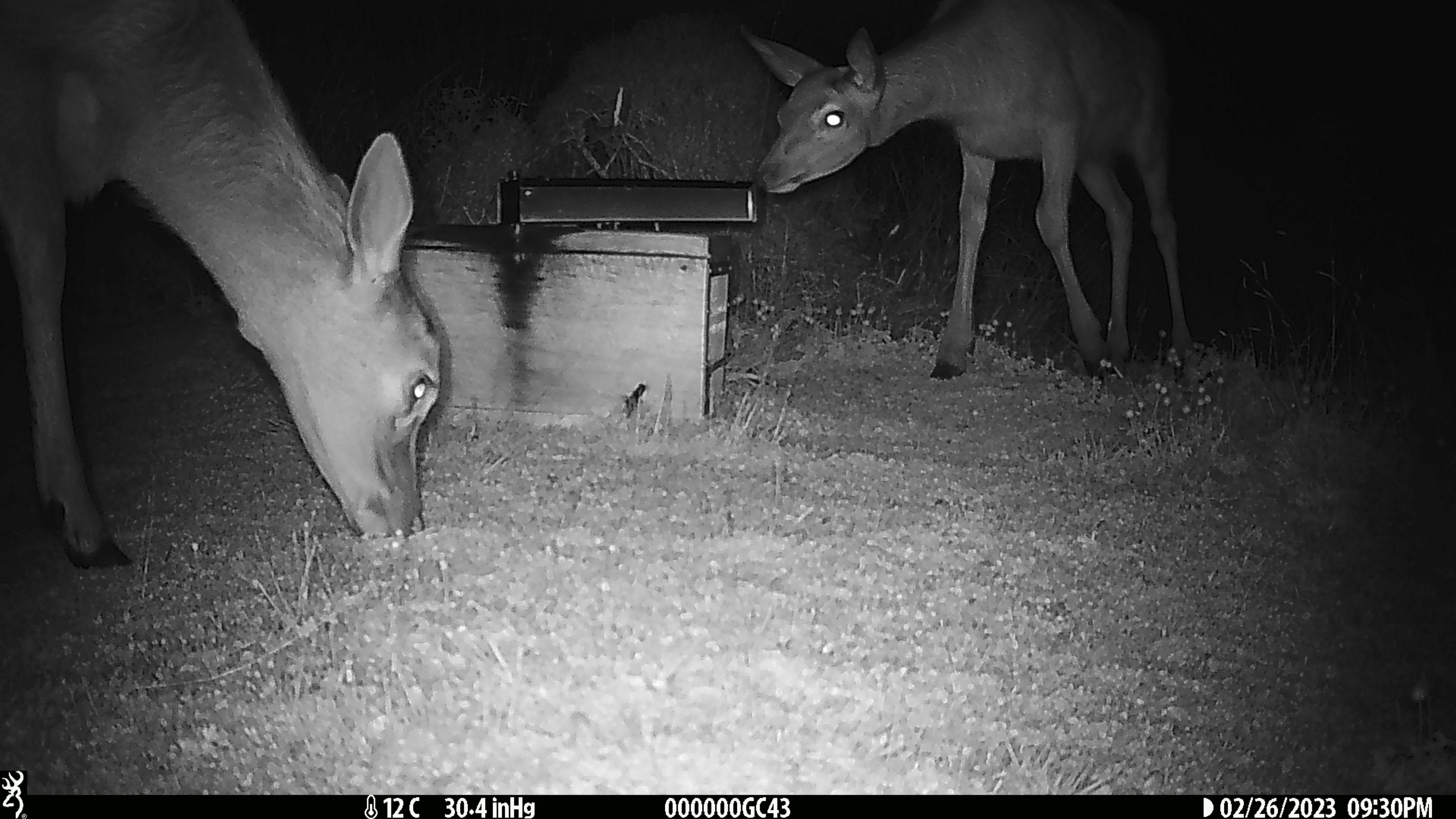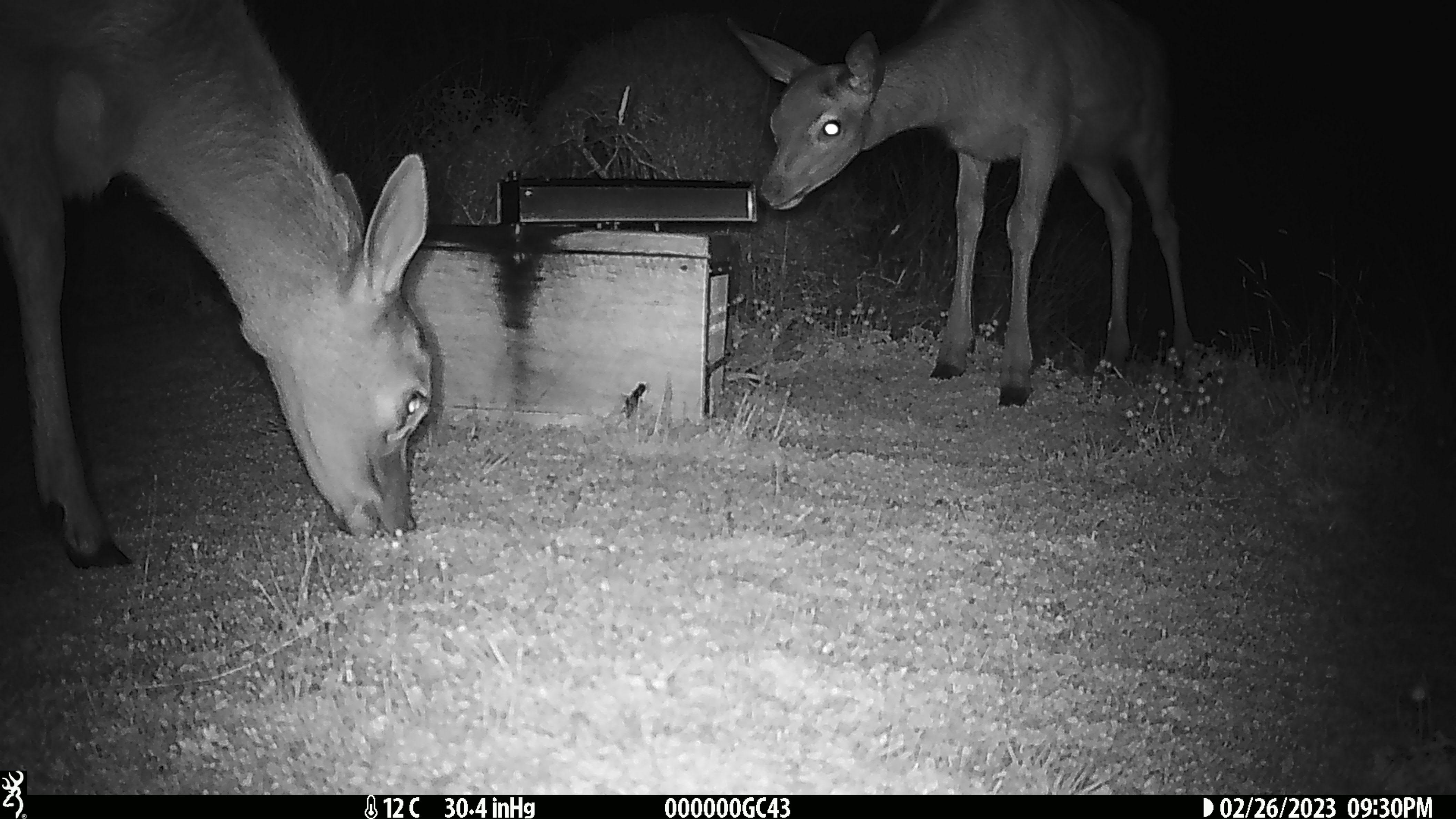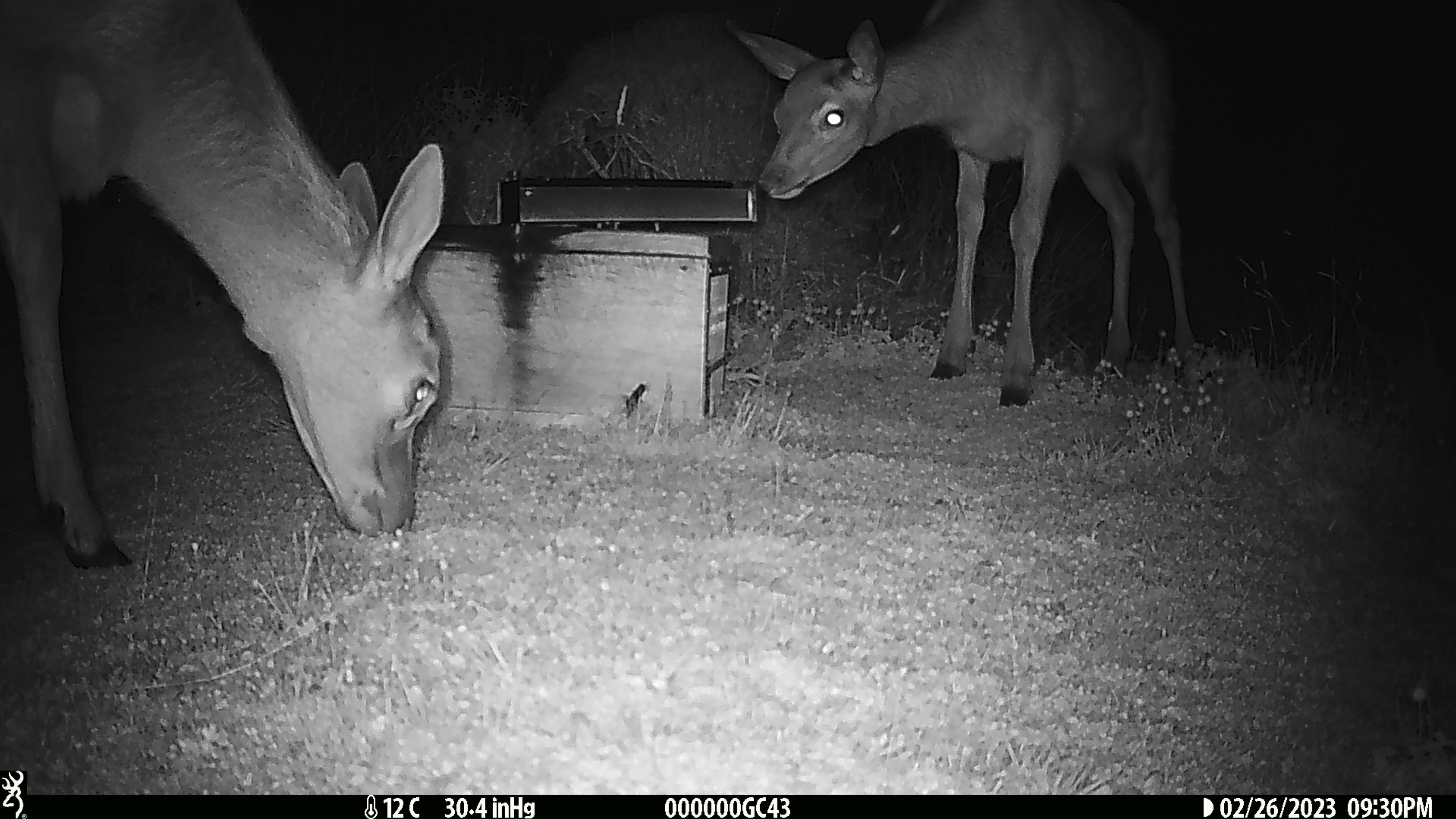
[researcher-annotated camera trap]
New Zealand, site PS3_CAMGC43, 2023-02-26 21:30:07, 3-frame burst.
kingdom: Animalia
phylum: Chordata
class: Mammalia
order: Artiodactyla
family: Cervidae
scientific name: Cervidae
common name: deer